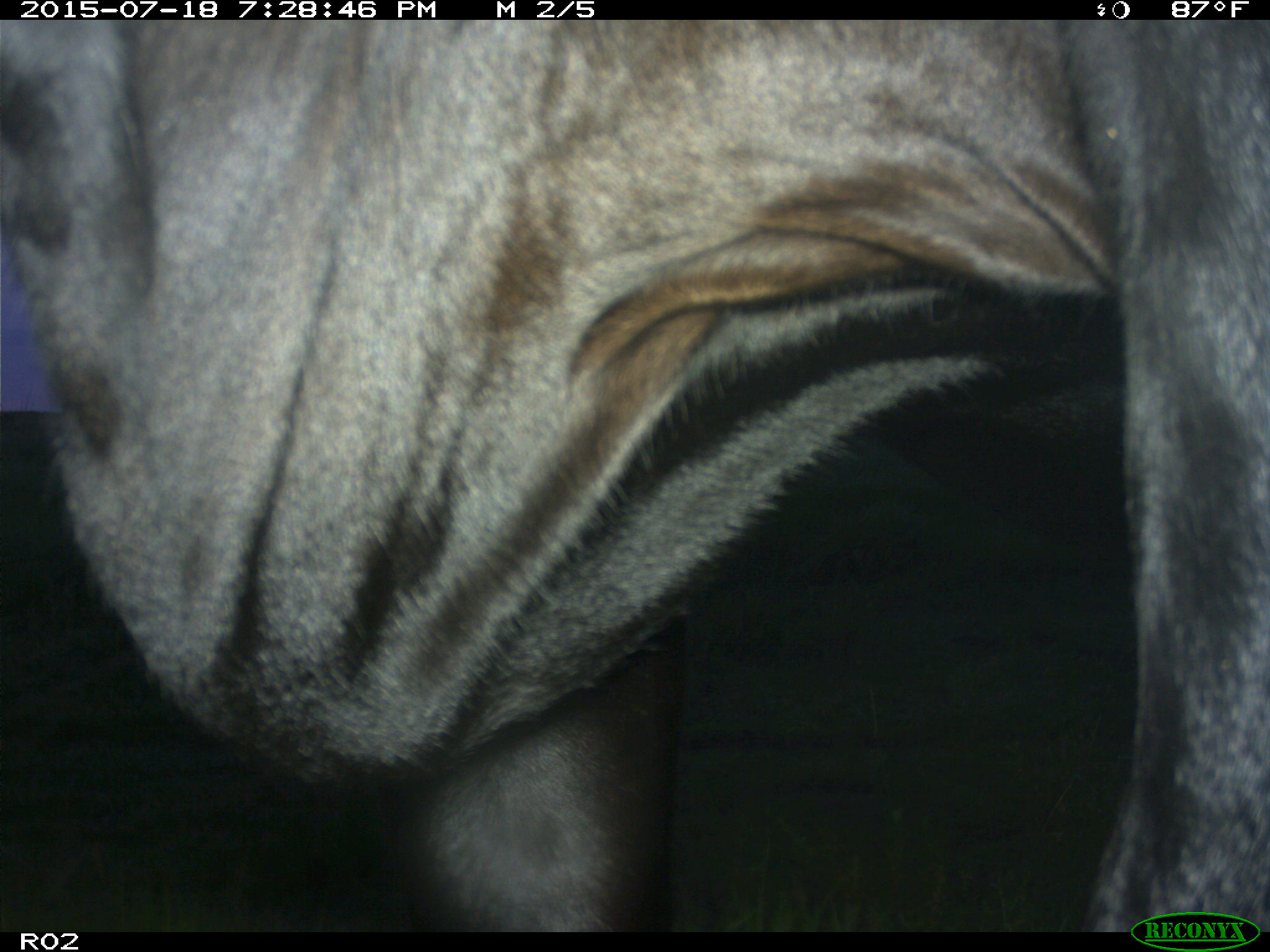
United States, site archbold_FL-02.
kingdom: Animalia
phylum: Chordata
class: Mammalia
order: Artiodactyla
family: Bovidae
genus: Bos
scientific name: Bos taurus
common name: domestic cow